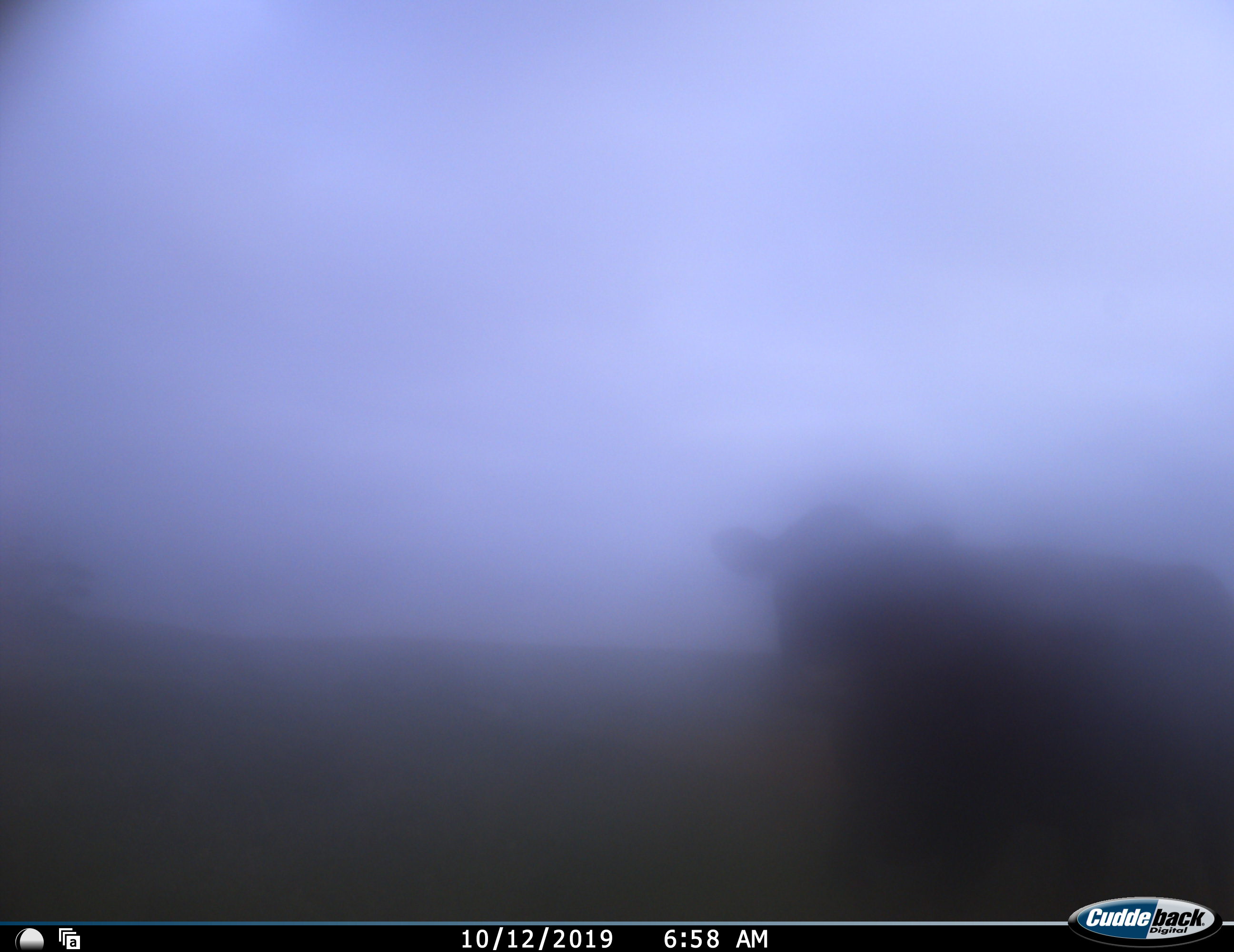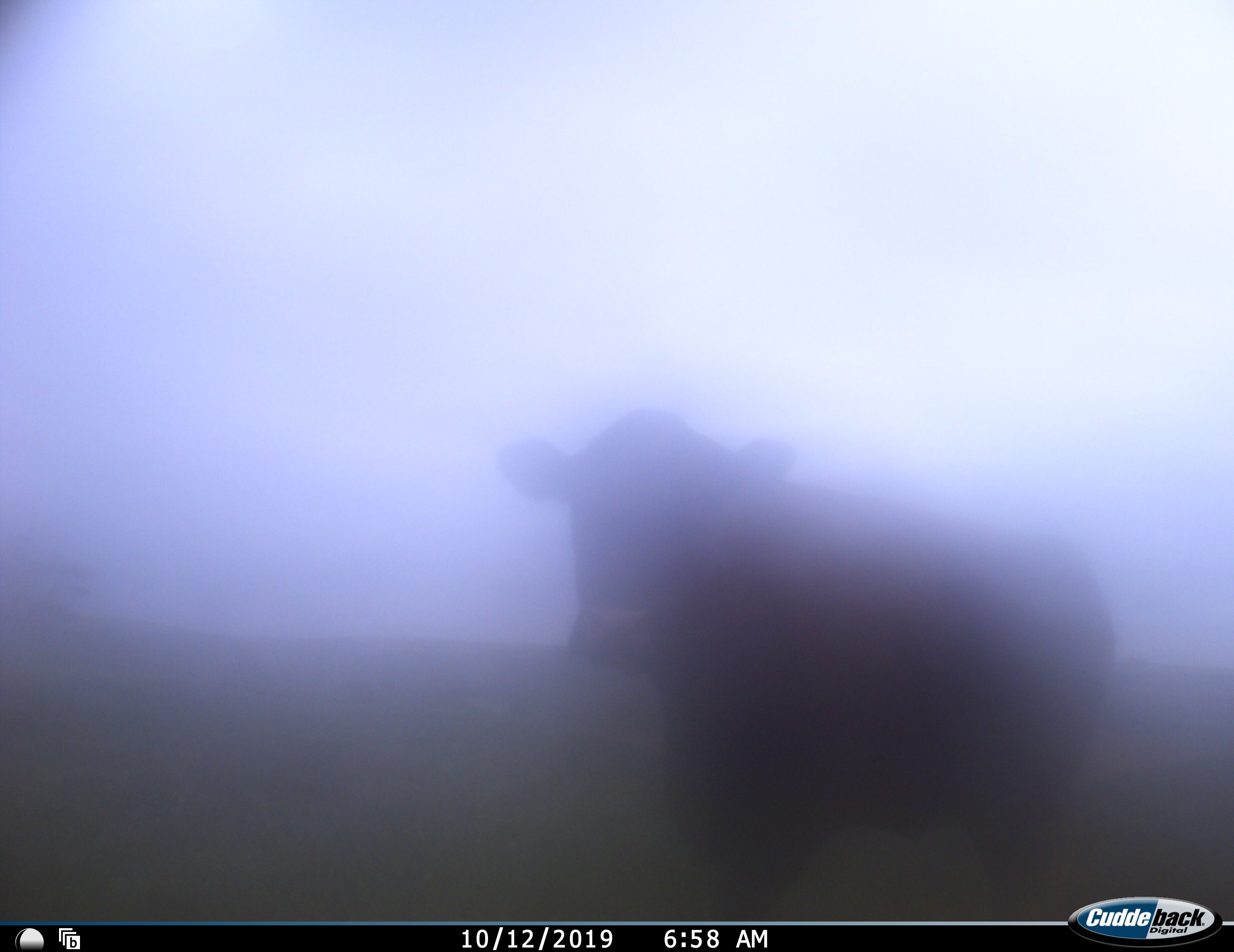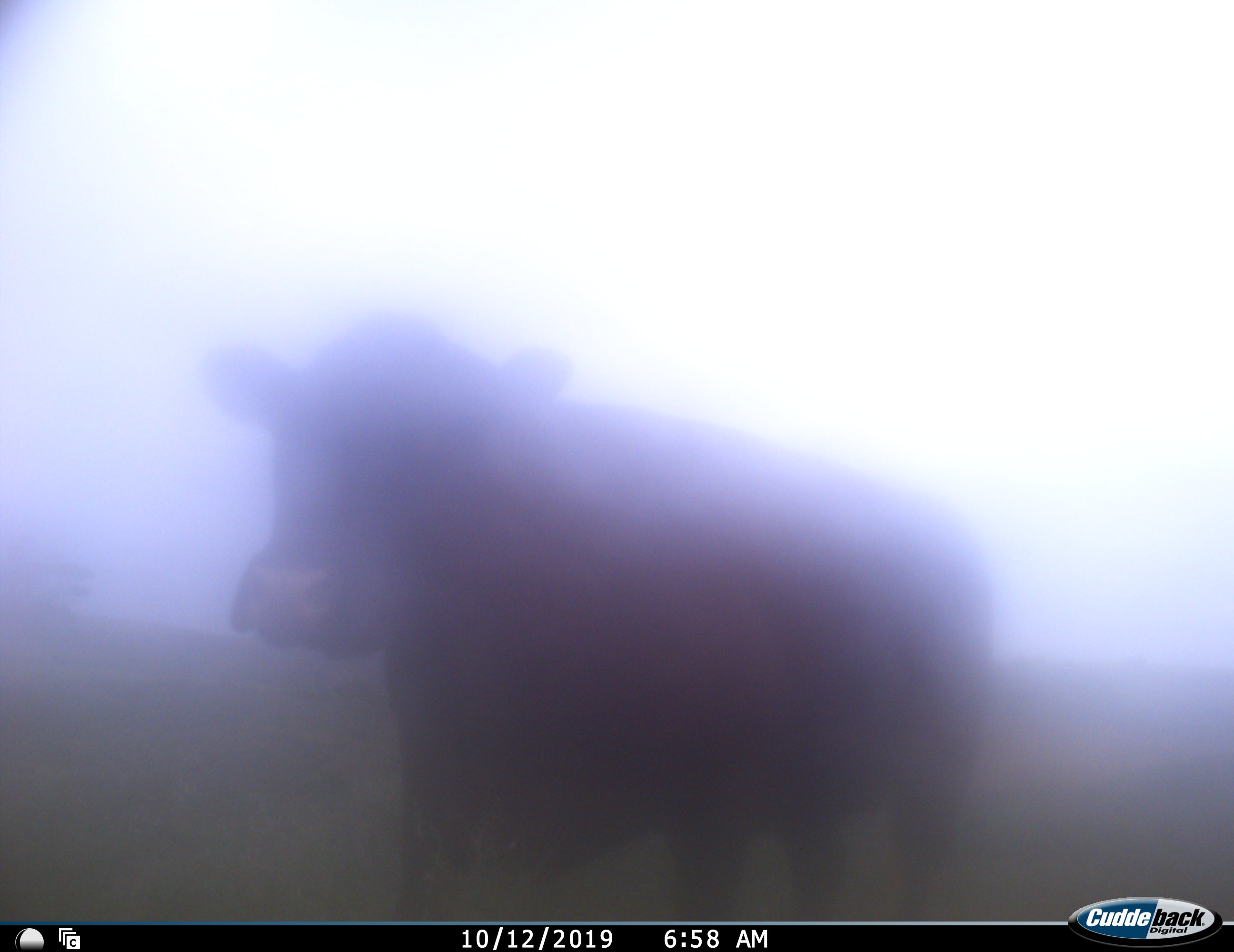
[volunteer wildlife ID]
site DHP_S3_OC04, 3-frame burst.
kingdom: Animalia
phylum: Chordata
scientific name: Vertebrata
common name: domestic animal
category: domesticanimal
Domesticanimal (domestic animal) (Vertebrata), count 1. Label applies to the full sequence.